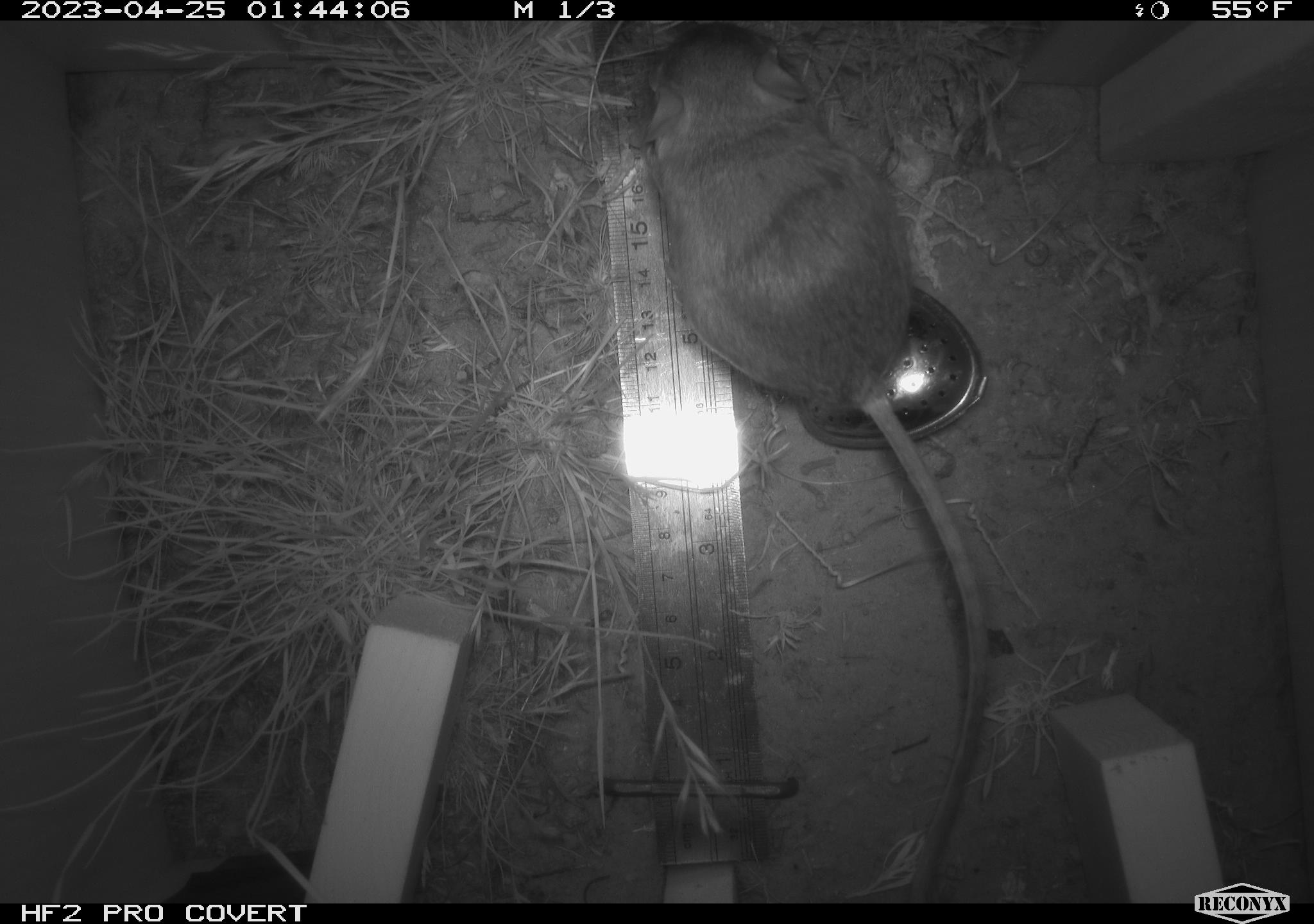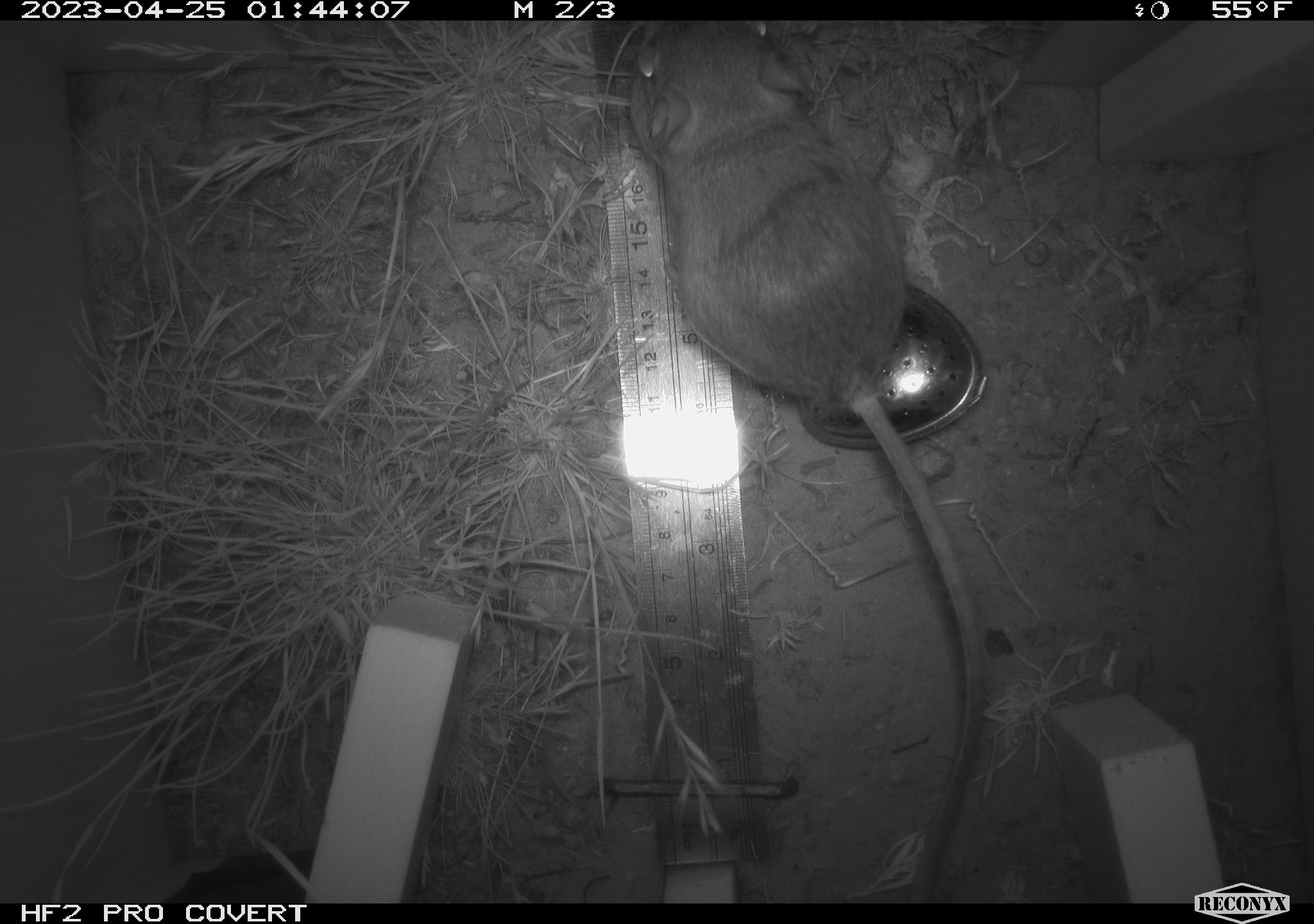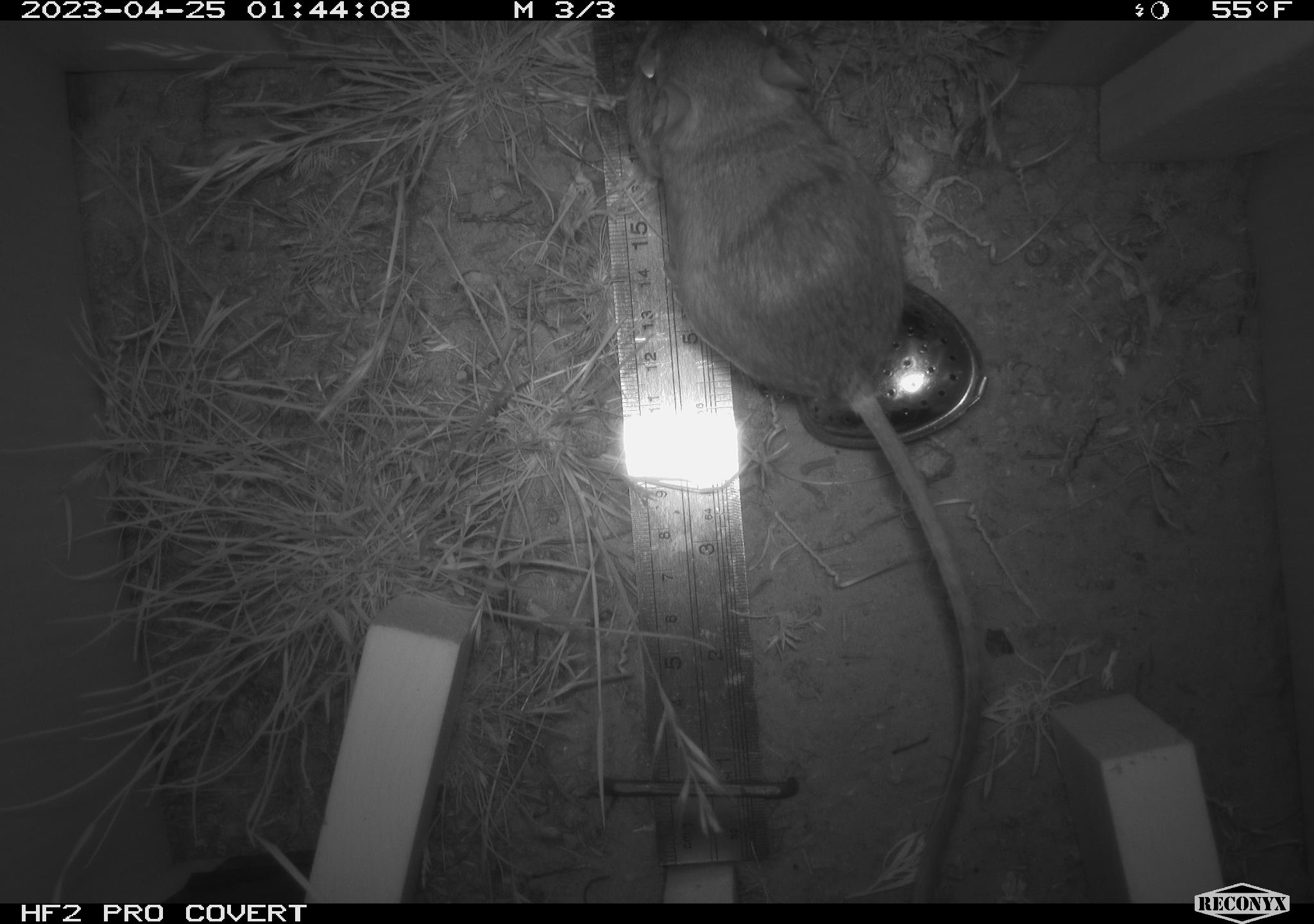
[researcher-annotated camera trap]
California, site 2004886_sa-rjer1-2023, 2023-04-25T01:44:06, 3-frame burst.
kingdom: Animalia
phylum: Chordata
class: Mammalia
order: Rodentia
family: Heteromyidae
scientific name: Heteromyidae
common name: kangaroo rats and pocket mice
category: heteromyidae family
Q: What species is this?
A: Heteromyidae family (kangaroo rats and pocket mice) (Heteromyidae).